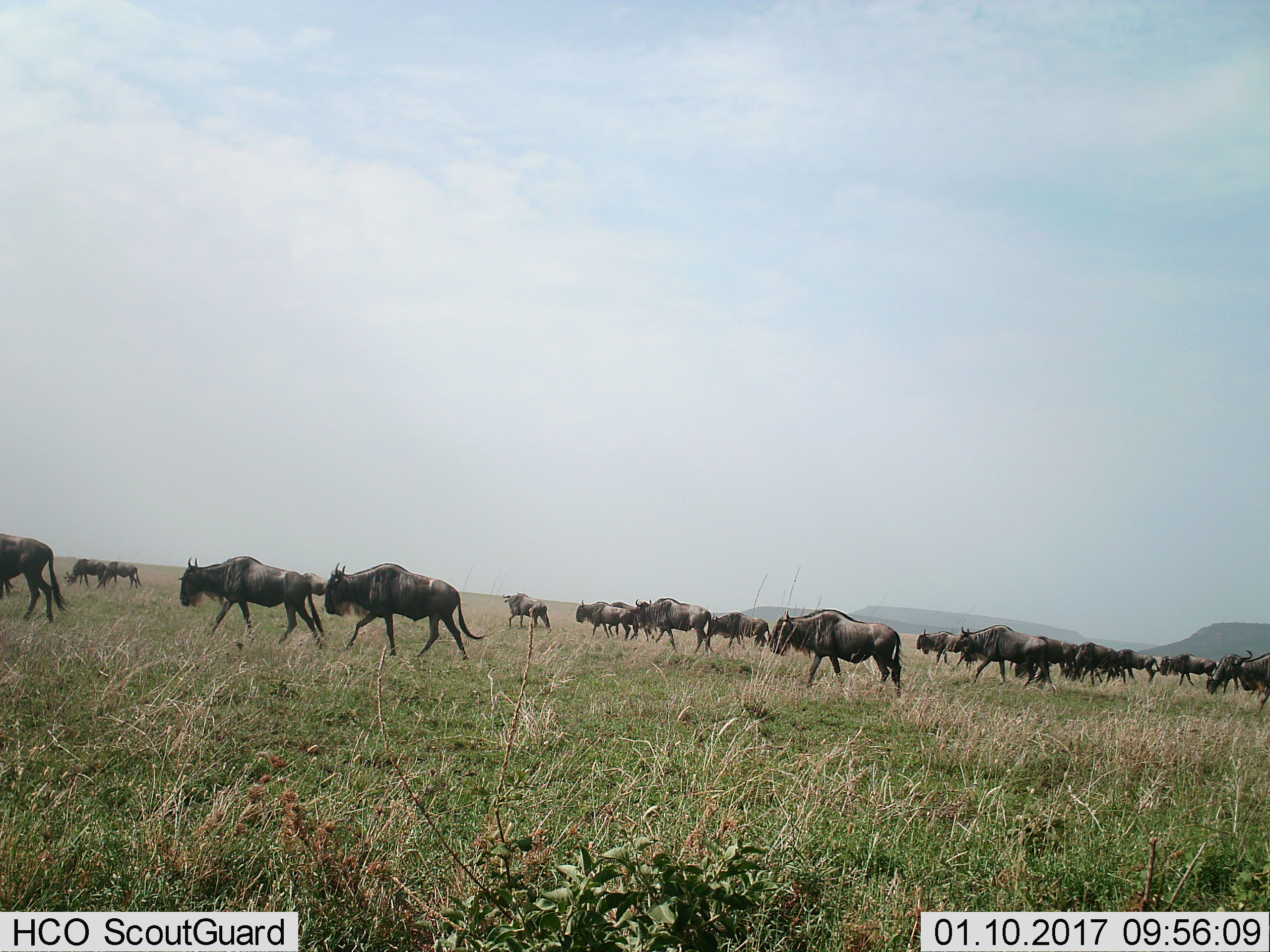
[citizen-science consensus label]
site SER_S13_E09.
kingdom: Animalia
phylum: Chordata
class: Mammalia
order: Artiodactyla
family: Bovidae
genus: Connochaetes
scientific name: Connochaetes taurinus taurinus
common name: blue wildebeest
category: wildebeestblue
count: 11-50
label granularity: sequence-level